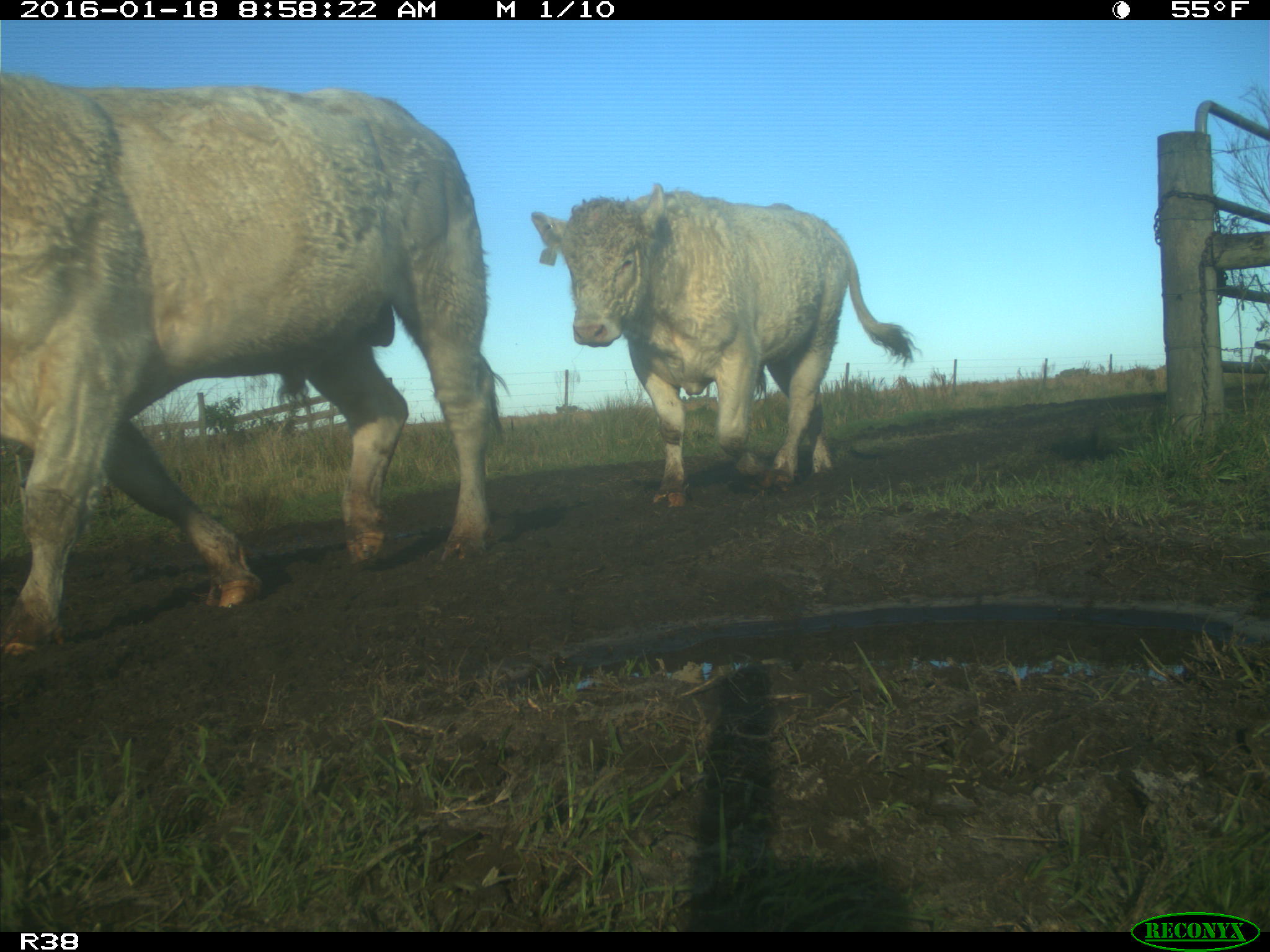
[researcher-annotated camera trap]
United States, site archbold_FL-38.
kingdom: Animalia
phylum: Chordata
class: Mammalia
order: Artiodactyla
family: Bovidae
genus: Bos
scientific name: Bos taurus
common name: domestic cow